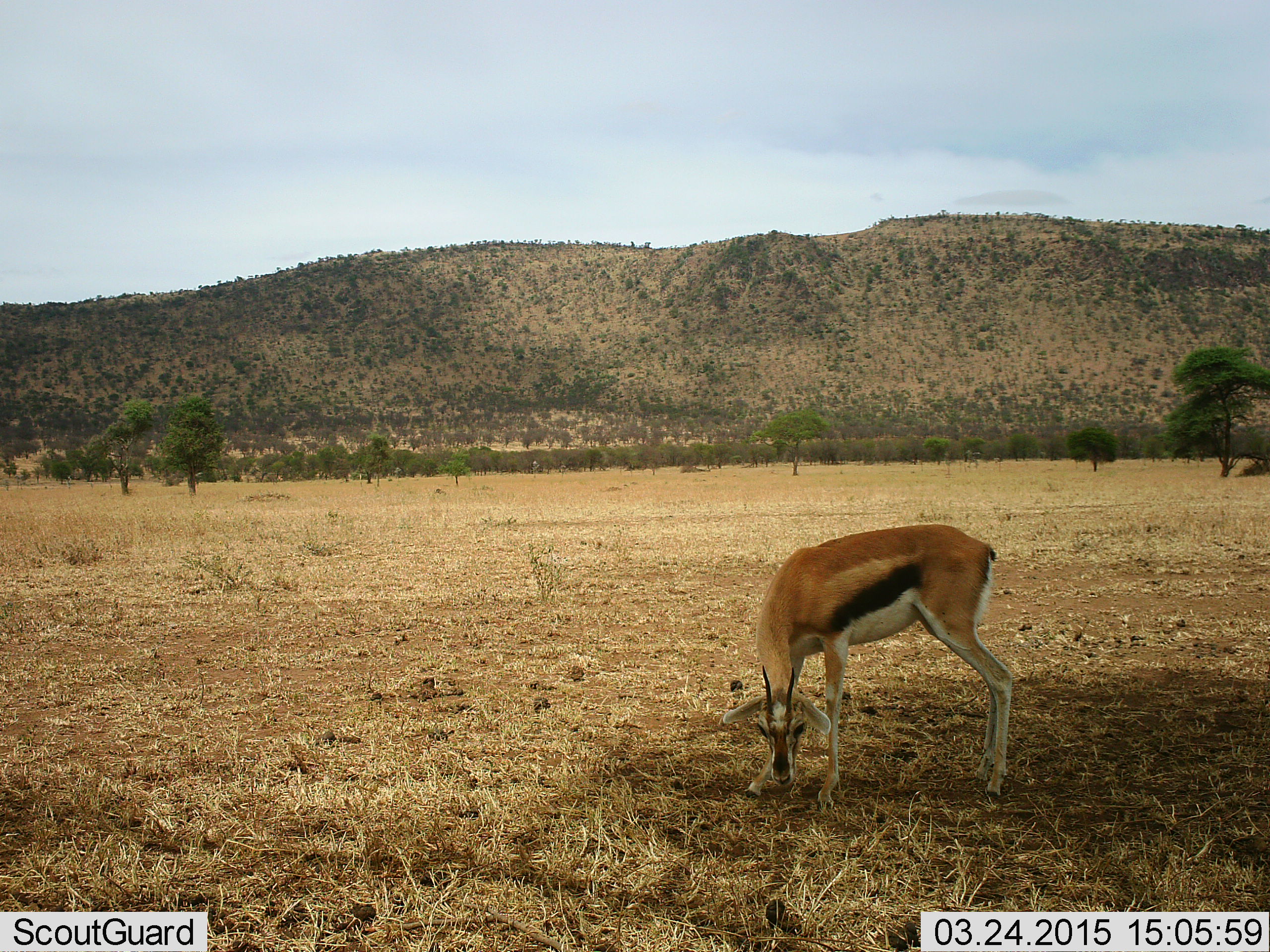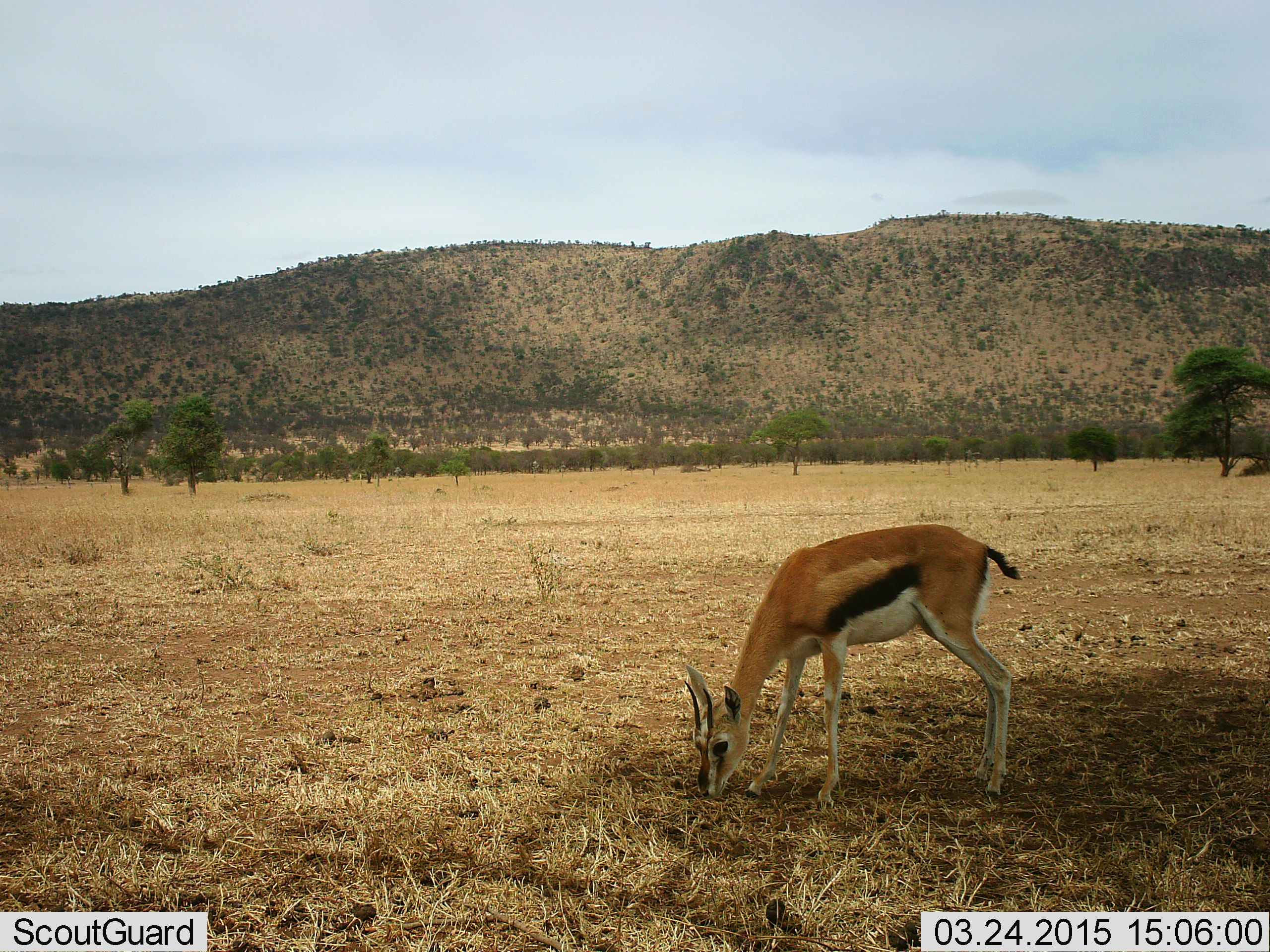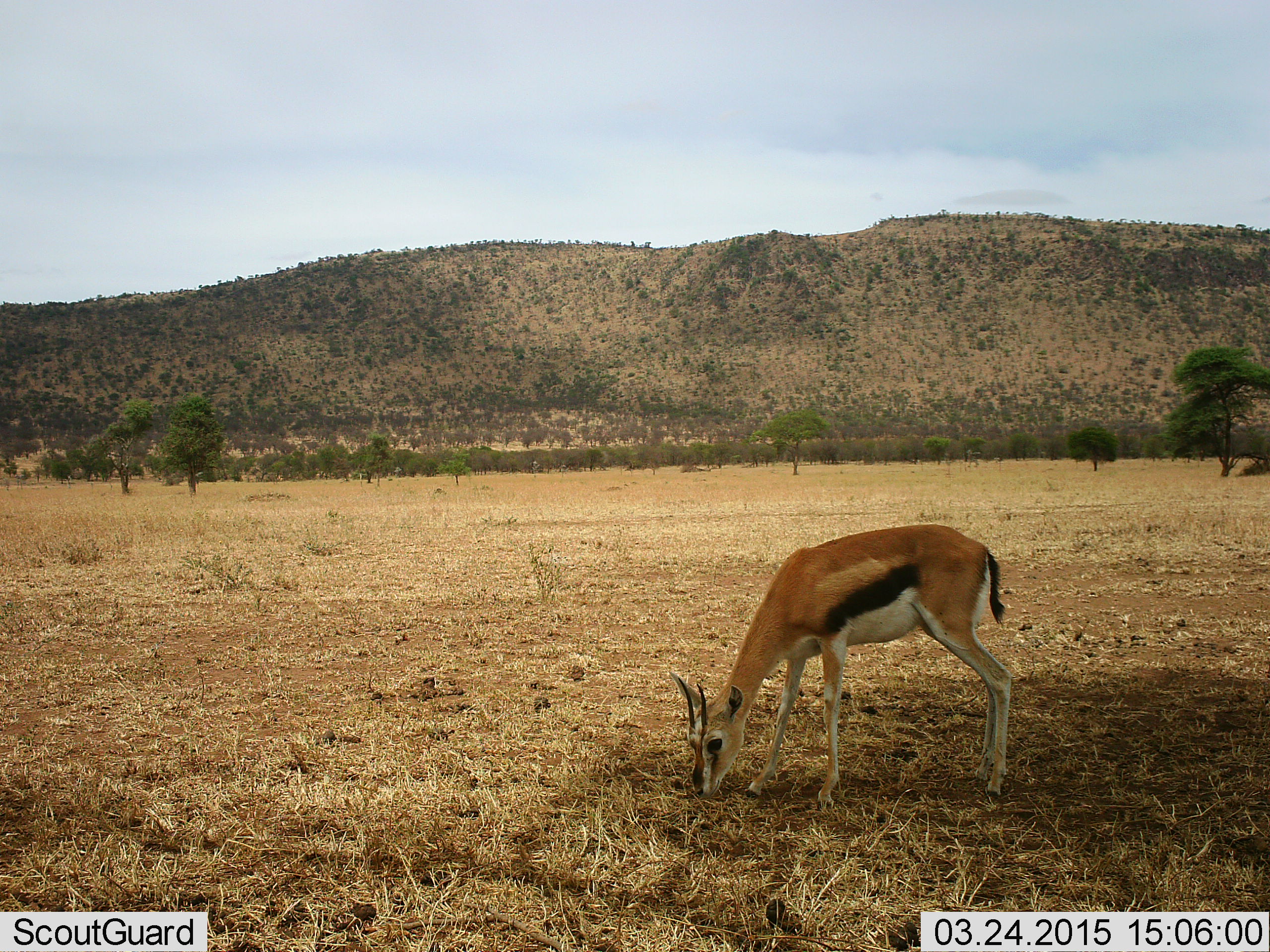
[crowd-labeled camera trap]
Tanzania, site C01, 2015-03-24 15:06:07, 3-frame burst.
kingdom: Animalia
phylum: Chordata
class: Mammalia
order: Artiodactyla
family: Bovidae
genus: Eudorcas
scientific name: Eudorcas thomsonii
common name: thomson's gazelle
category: gazellethomsons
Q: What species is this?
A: Gazellethomsons (thomson's gazelle) (Eudorcas thomsonii).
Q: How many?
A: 1.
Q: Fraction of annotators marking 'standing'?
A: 20%.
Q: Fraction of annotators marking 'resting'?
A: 0%.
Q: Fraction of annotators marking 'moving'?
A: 0%.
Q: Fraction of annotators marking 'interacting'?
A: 0%.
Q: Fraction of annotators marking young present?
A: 0%.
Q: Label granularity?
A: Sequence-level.